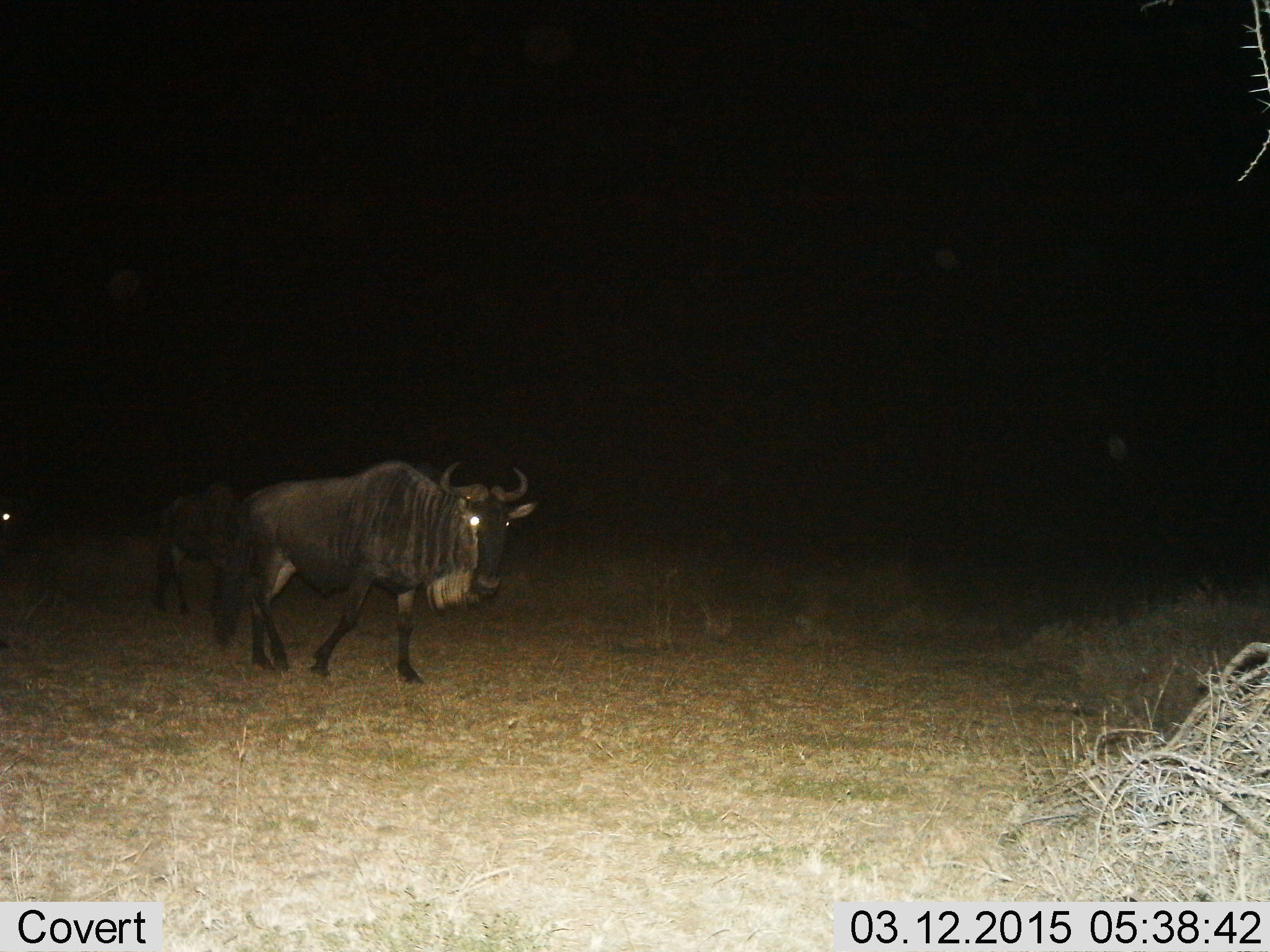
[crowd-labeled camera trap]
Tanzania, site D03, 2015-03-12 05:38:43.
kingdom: Animalia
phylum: Chordata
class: Mammalia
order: Artiodactyla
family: Bovidae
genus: Connochaetes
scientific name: Connochaetes taurinus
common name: blue wildebeest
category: wildebeest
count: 2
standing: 10%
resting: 0%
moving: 90%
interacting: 0%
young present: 0%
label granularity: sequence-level